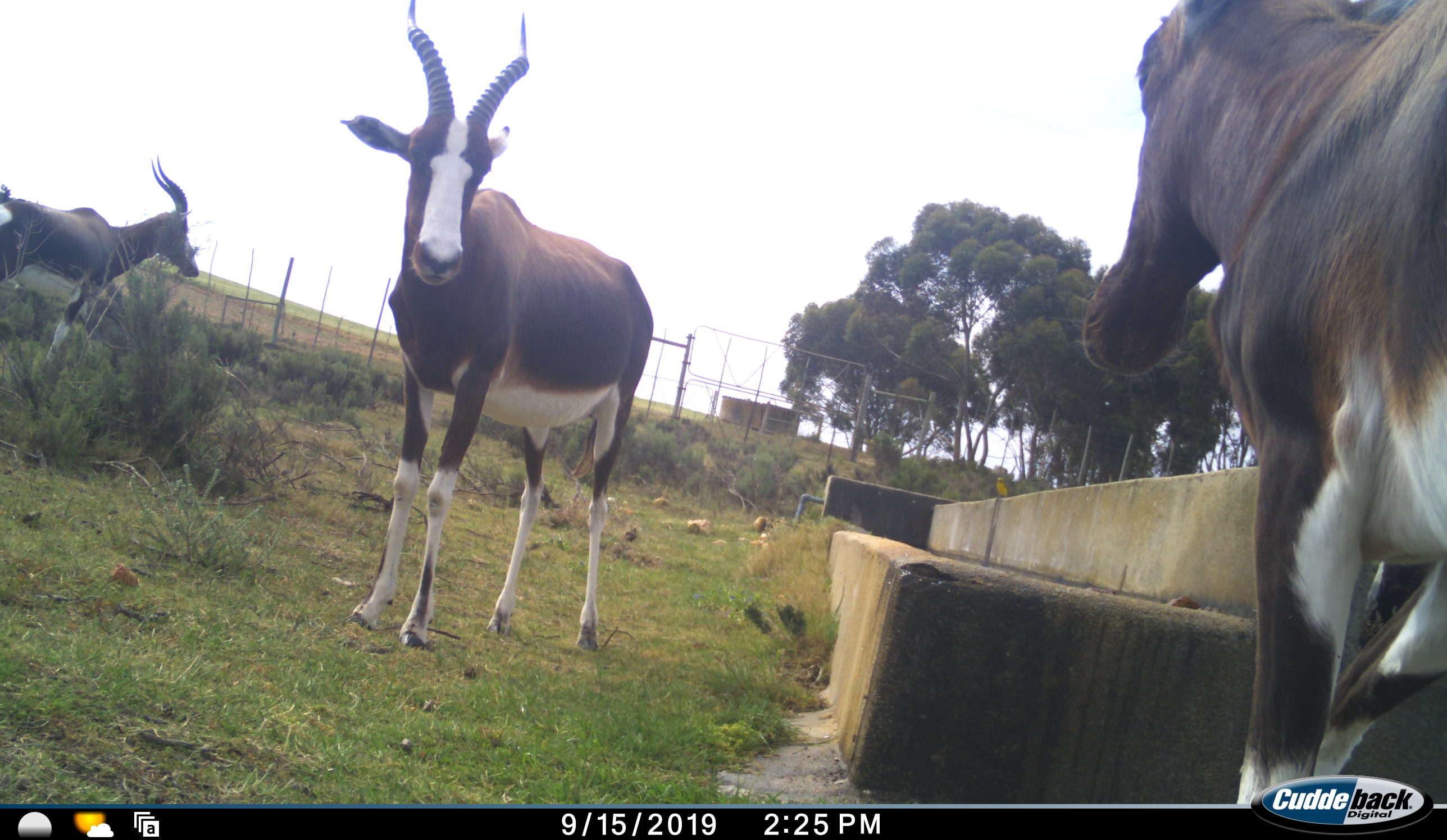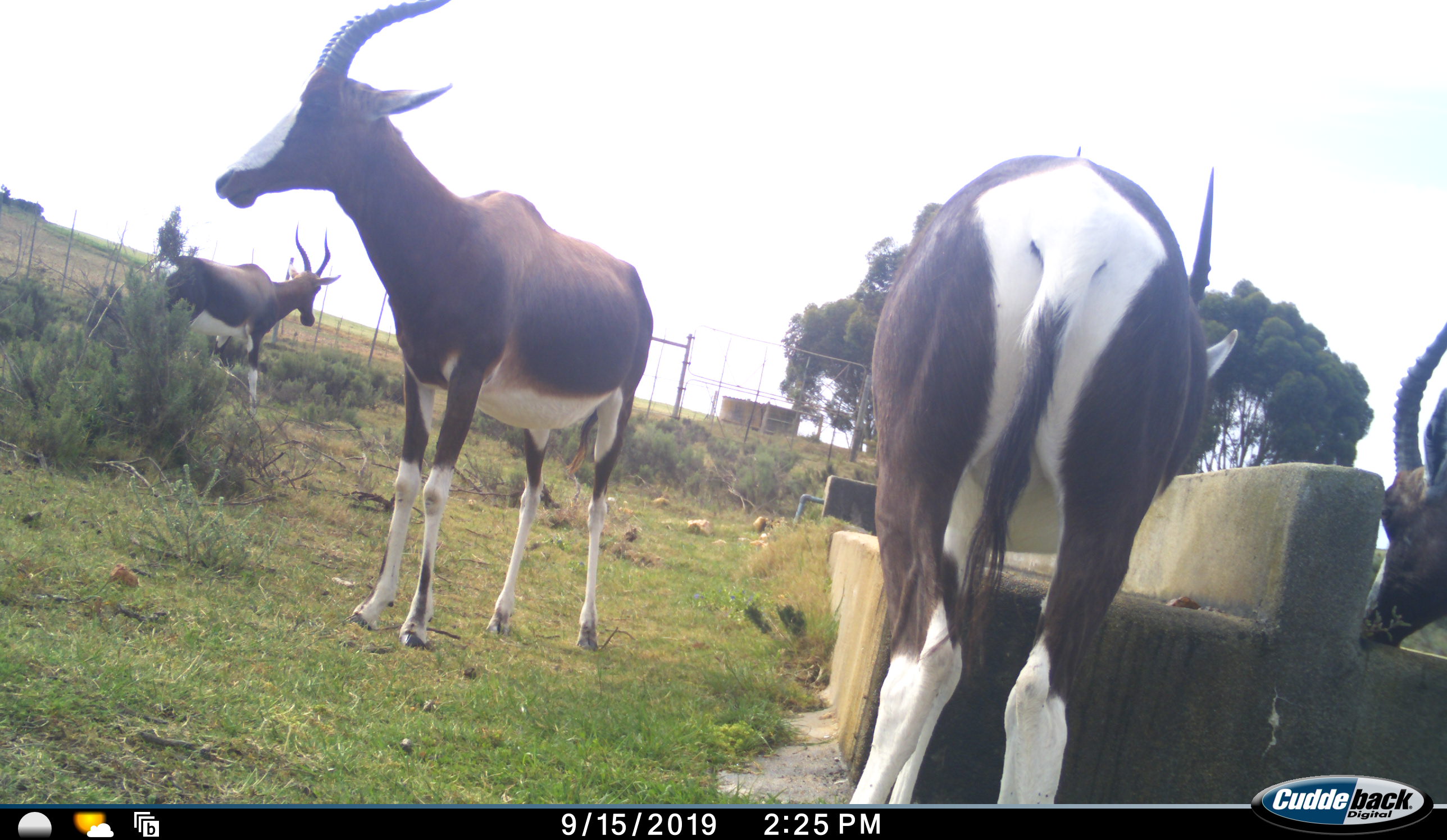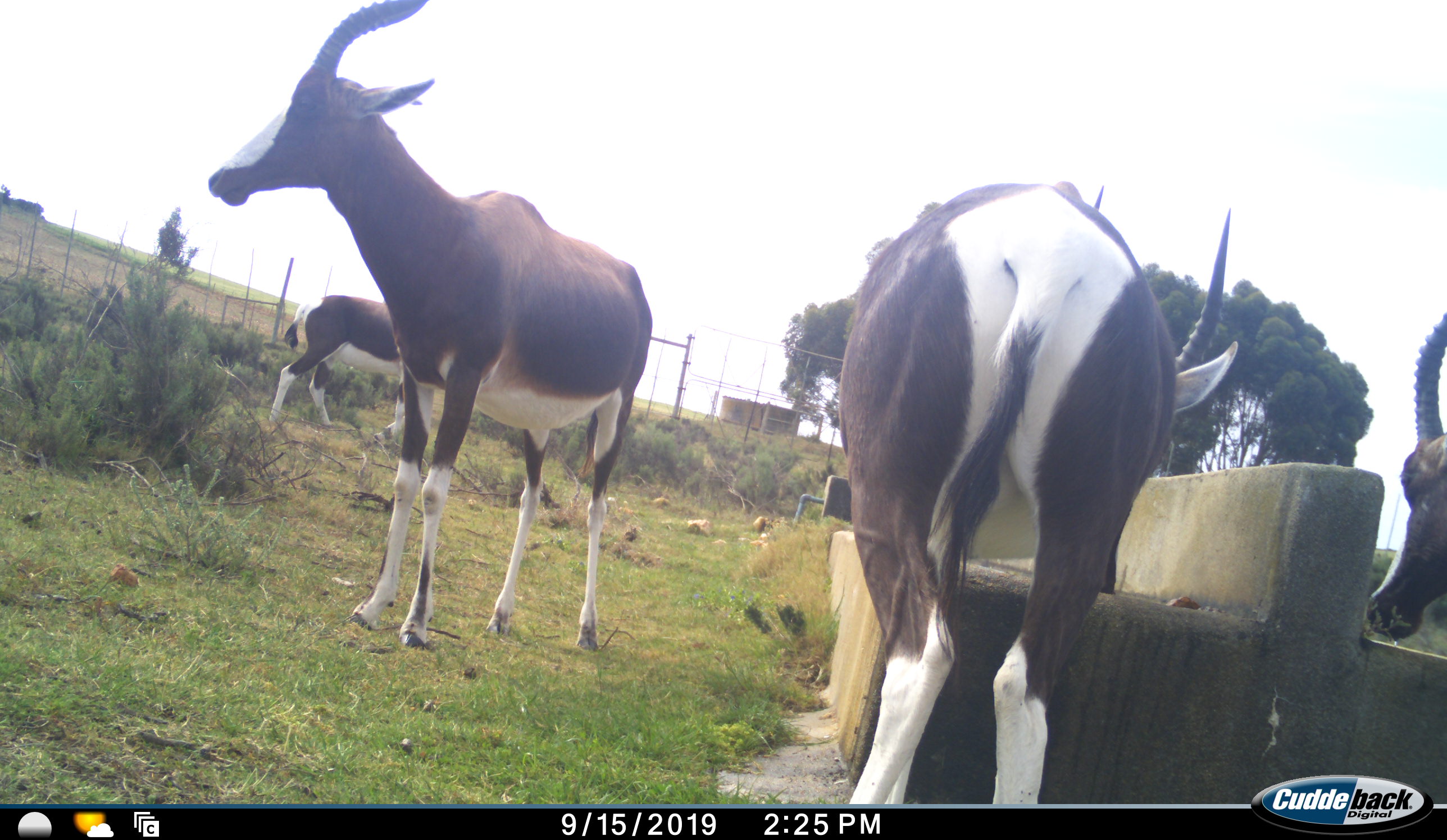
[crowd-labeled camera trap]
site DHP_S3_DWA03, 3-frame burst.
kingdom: Animalia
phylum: Chordata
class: Mammalia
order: Artiodactyla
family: Bovidae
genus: Damaliscus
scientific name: Damaliscus pygargus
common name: bontebok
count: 4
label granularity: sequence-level